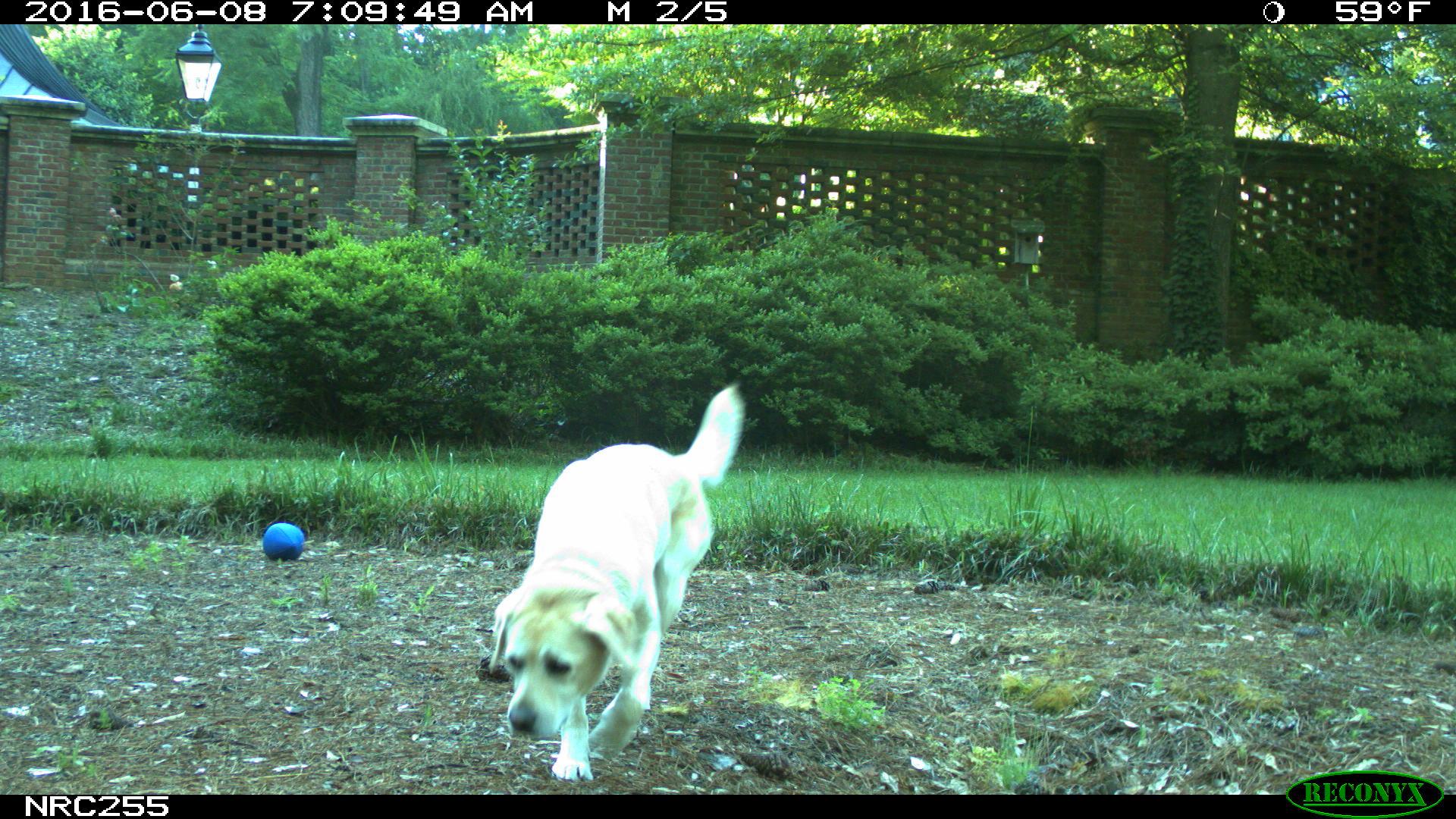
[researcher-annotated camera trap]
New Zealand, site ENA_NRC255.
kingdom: Animalia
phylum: Chordata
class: Mammalia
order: Carnivora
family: Canidae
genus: Canis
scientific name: Canis familiaris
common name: domestic dog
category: dog